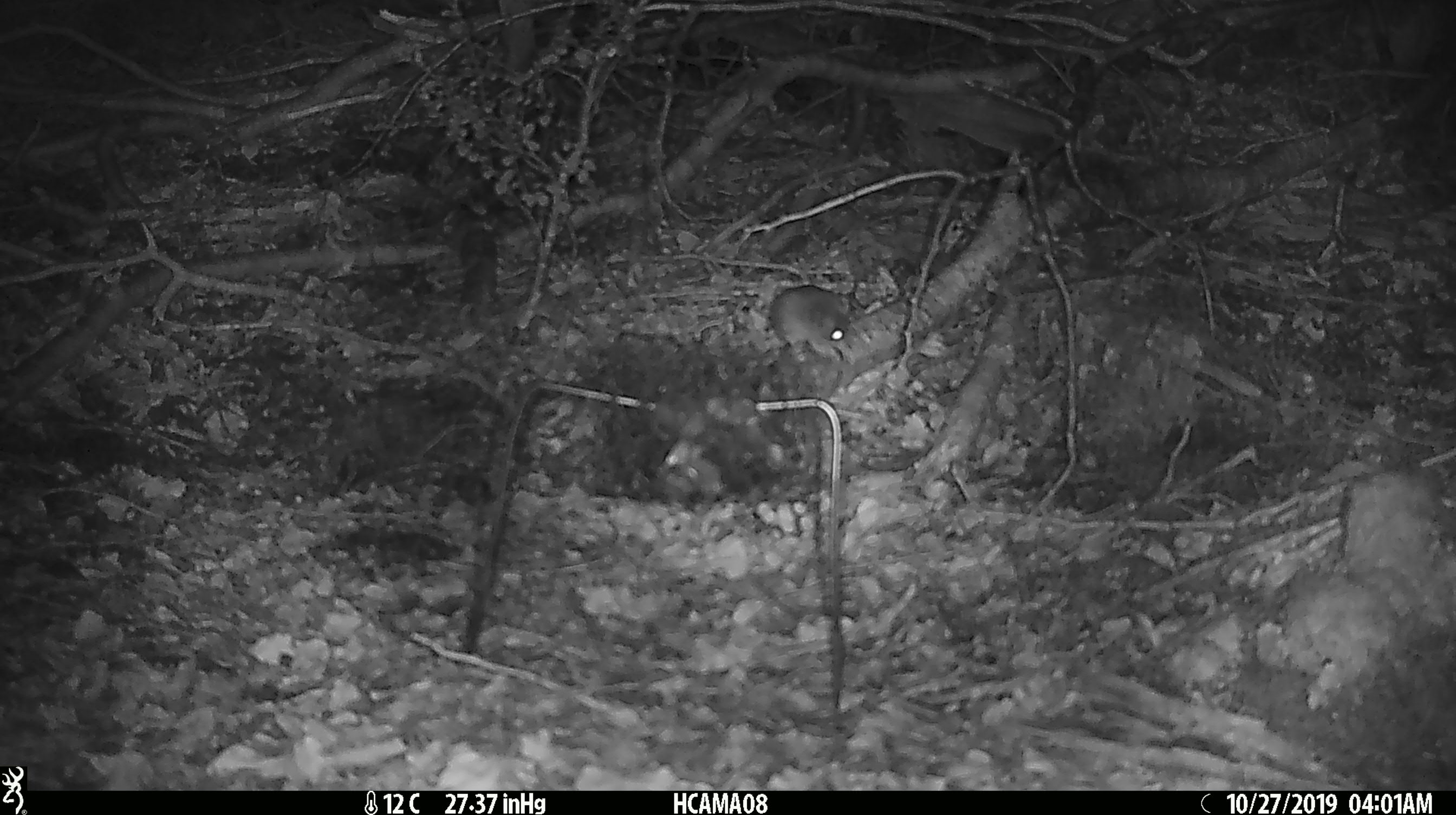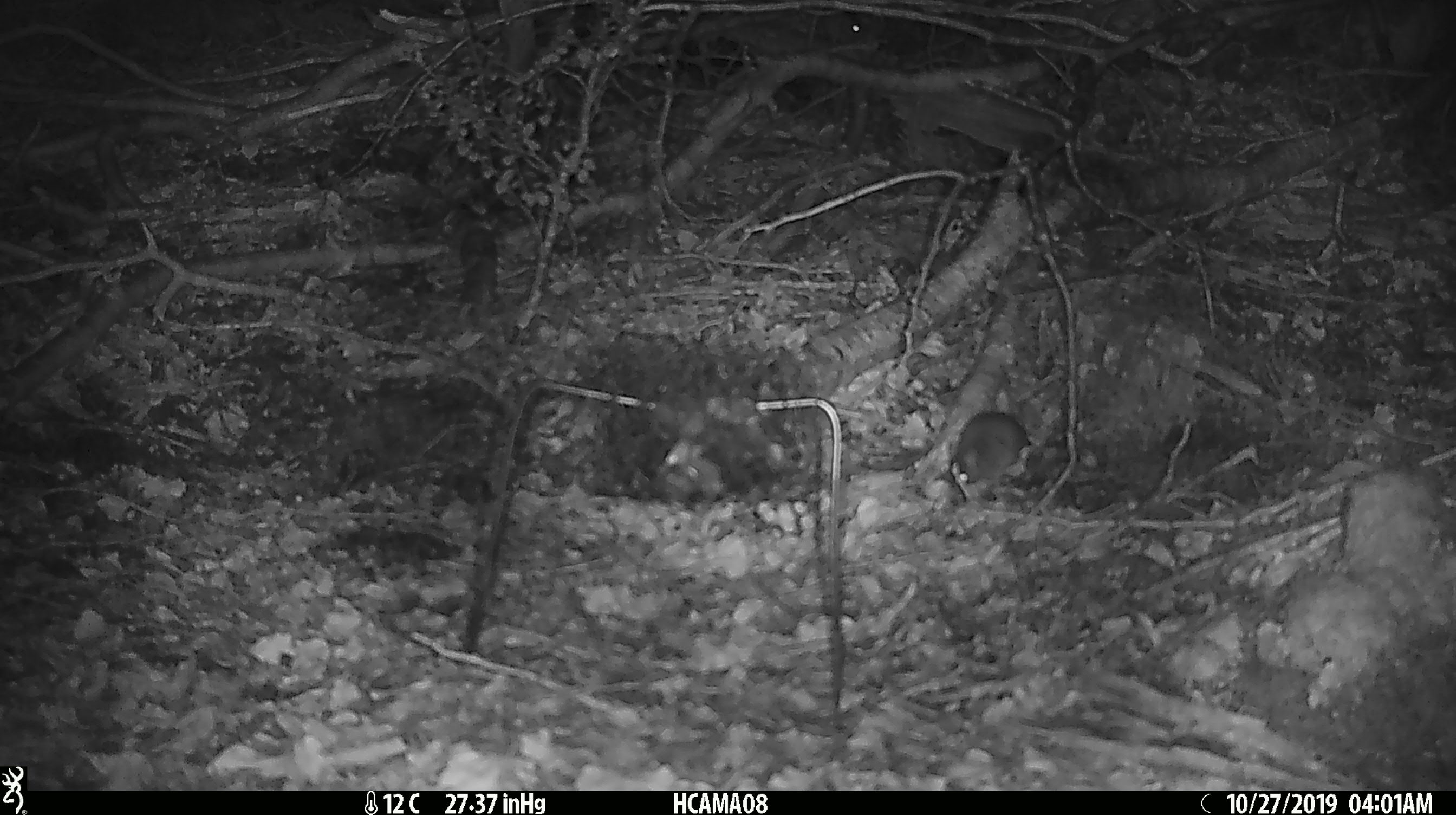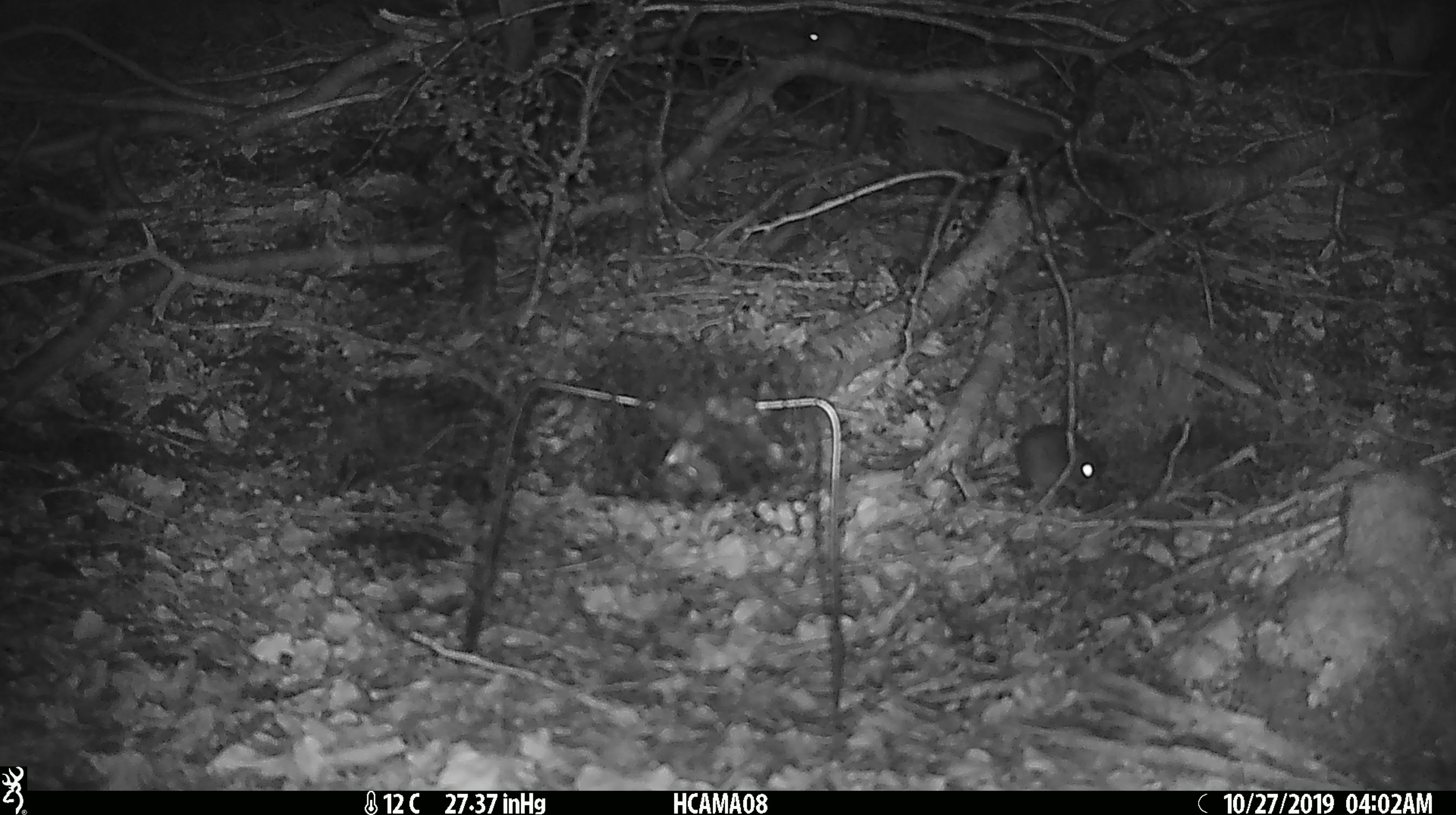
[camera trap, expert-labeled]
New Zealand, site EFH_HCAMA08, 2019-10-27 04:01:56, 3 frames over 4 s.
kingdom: Animalia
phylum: Chordata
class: Mammalia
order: Rodentia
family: Muridae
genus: Mus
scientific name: Mus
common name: mouse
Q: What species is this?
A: Mouse (Mus).